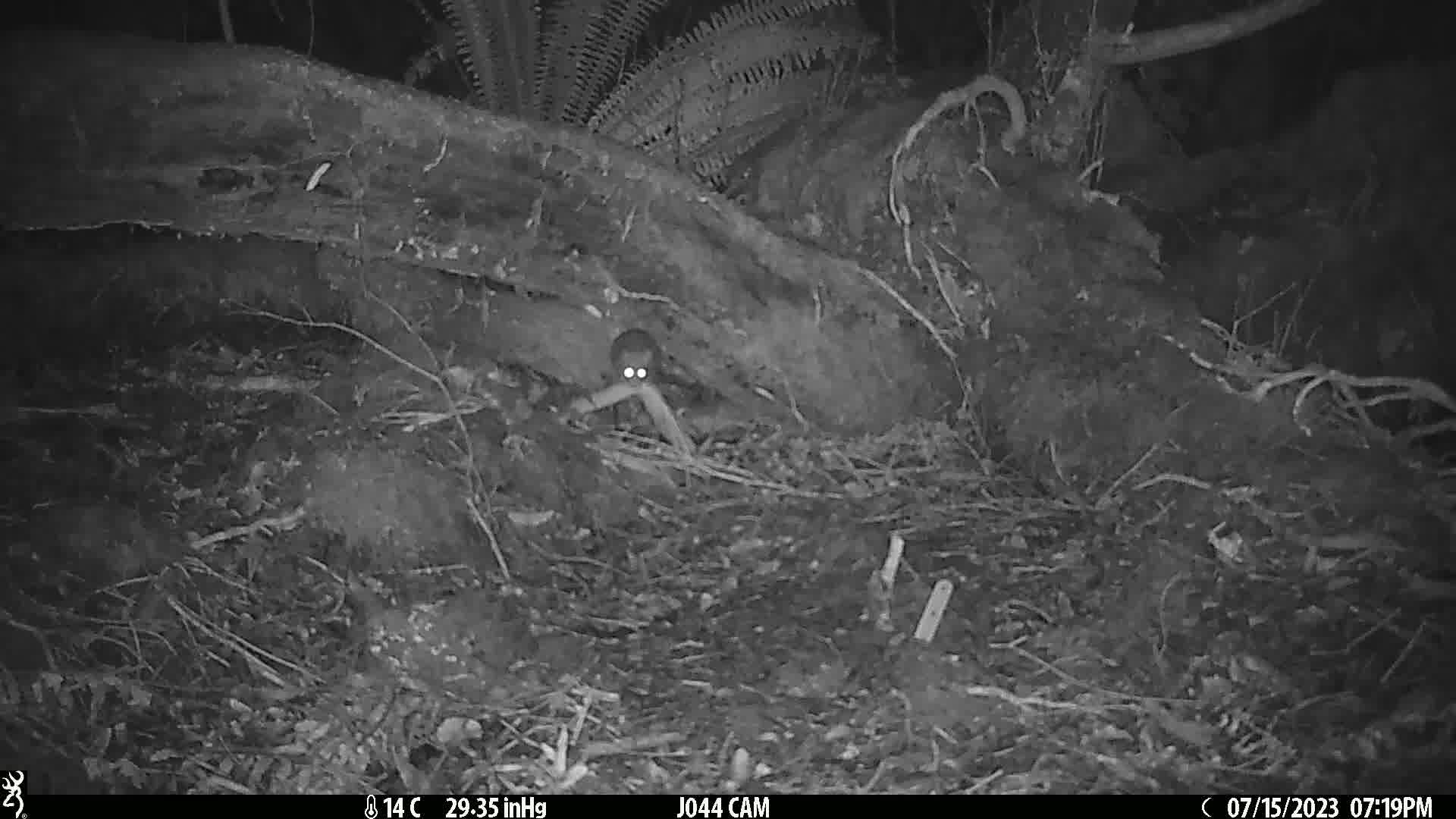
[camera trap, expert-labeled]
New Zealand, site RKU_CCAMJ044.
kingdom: Animalia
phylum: Chordata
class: Mammalia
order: Rodentia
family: Muridae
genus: Rattus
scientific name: Rattus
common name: rat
Rat (Rattus).